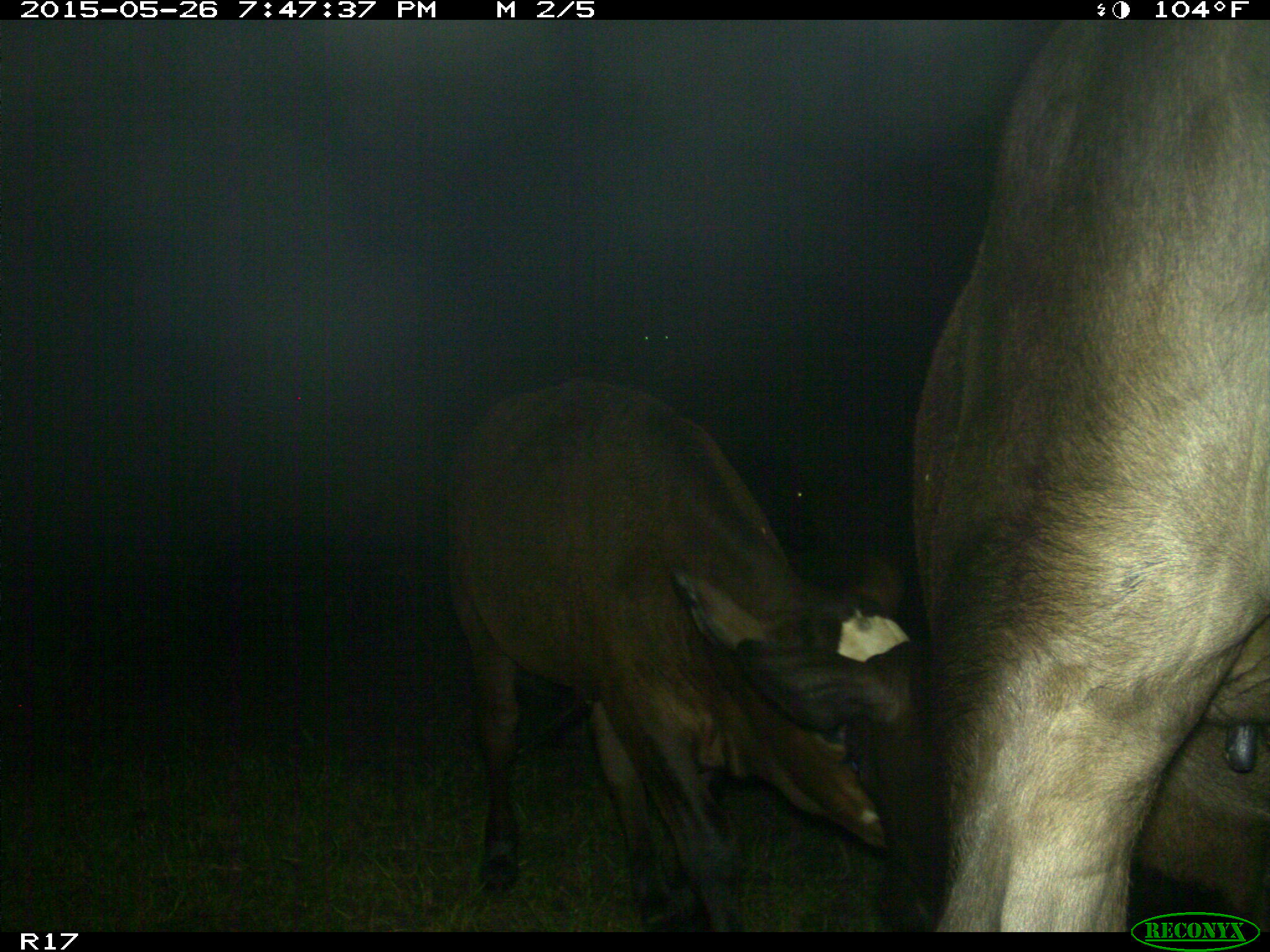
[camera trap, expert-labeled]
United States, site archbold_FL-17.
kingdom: Animalia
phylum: Chordata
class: Mammalia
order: Artiodactyla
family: Bovidae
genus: Bos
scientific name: Bos taurus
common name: domestic cow